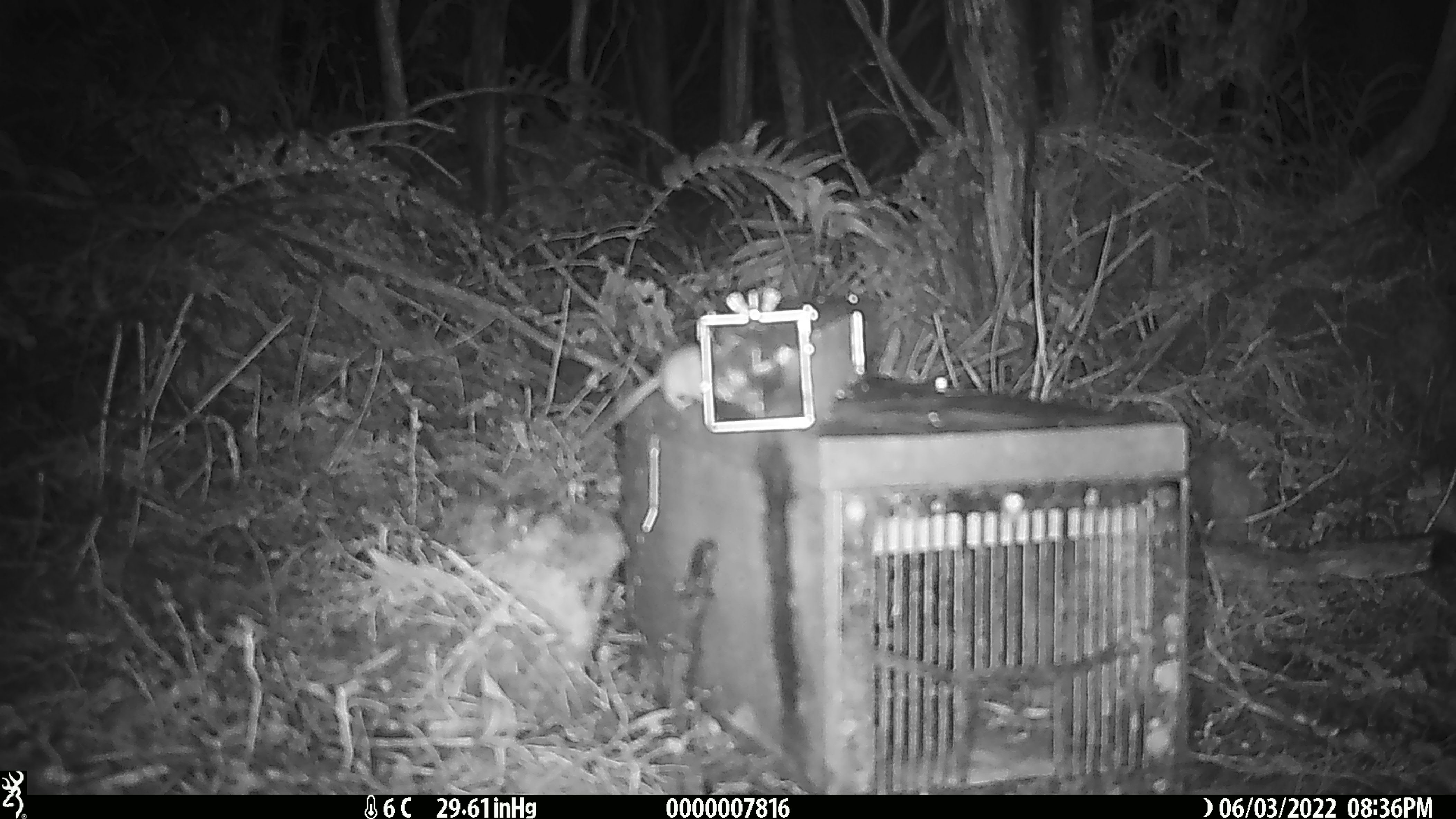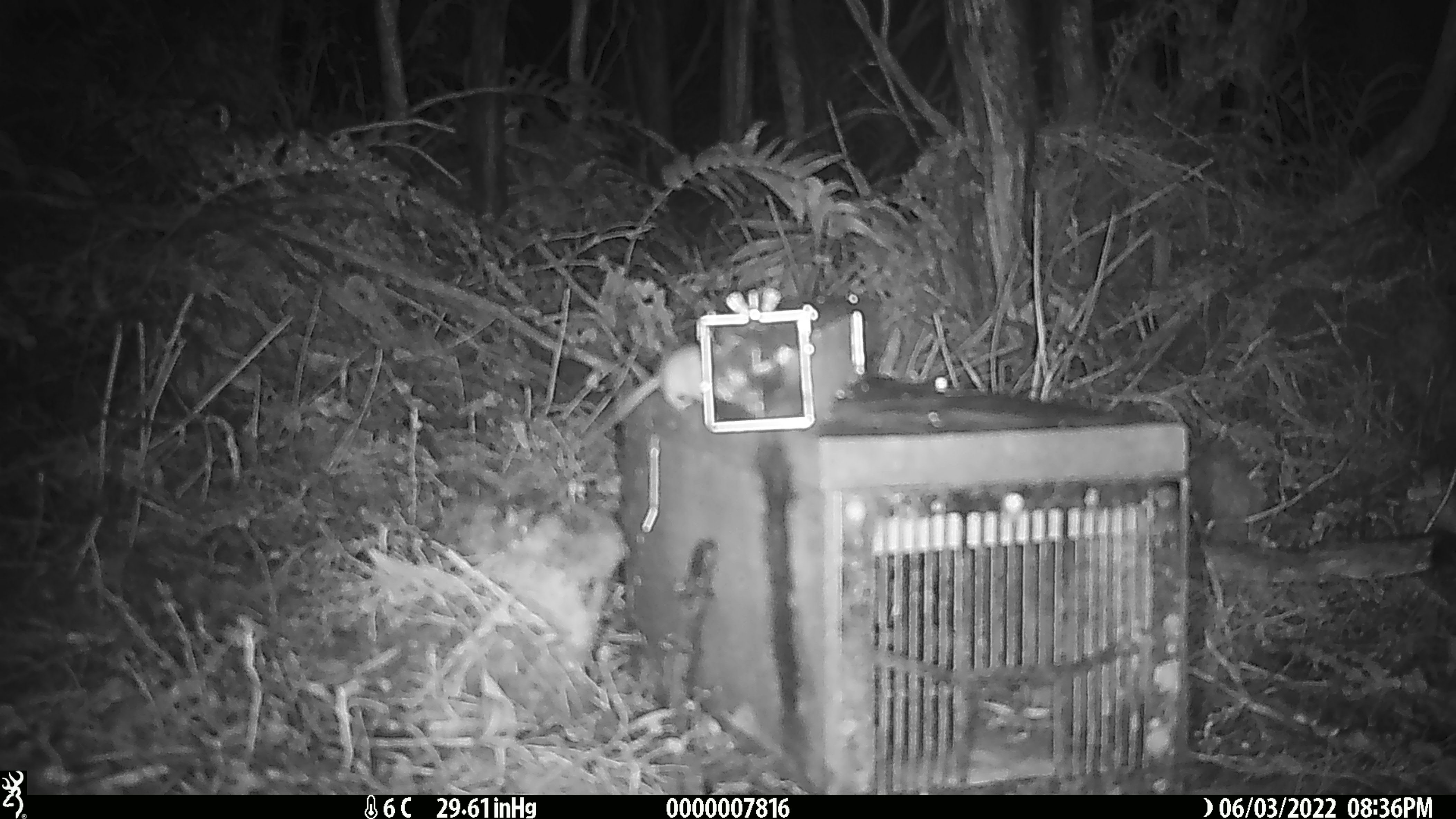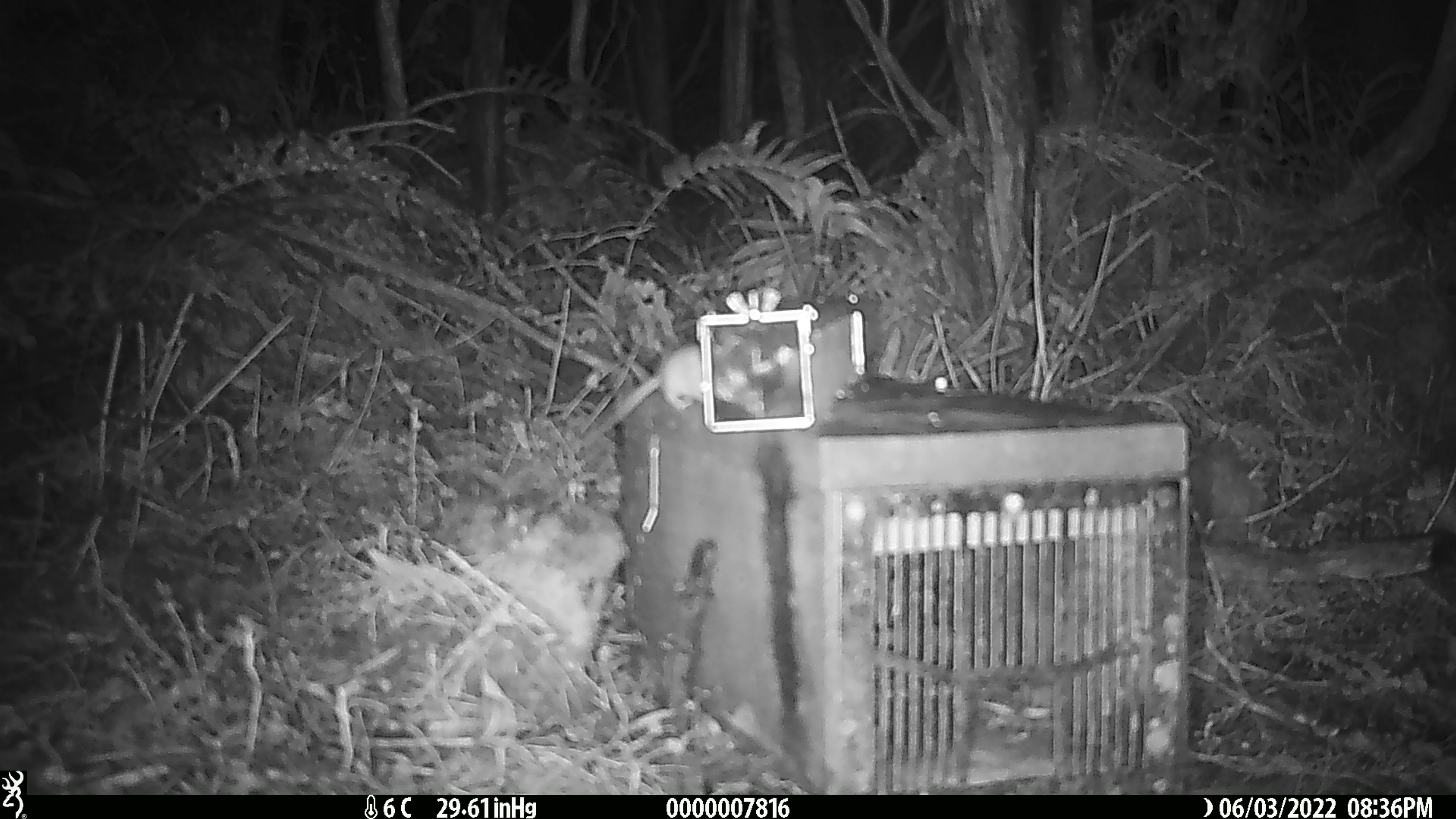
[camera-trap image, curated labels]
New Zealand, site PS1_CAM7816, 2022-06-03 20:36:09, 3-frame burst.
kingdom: Animalia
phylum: Chordata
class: Mammalia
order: Rodentia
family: Muridae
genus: Mus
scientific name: Mus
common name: mouse